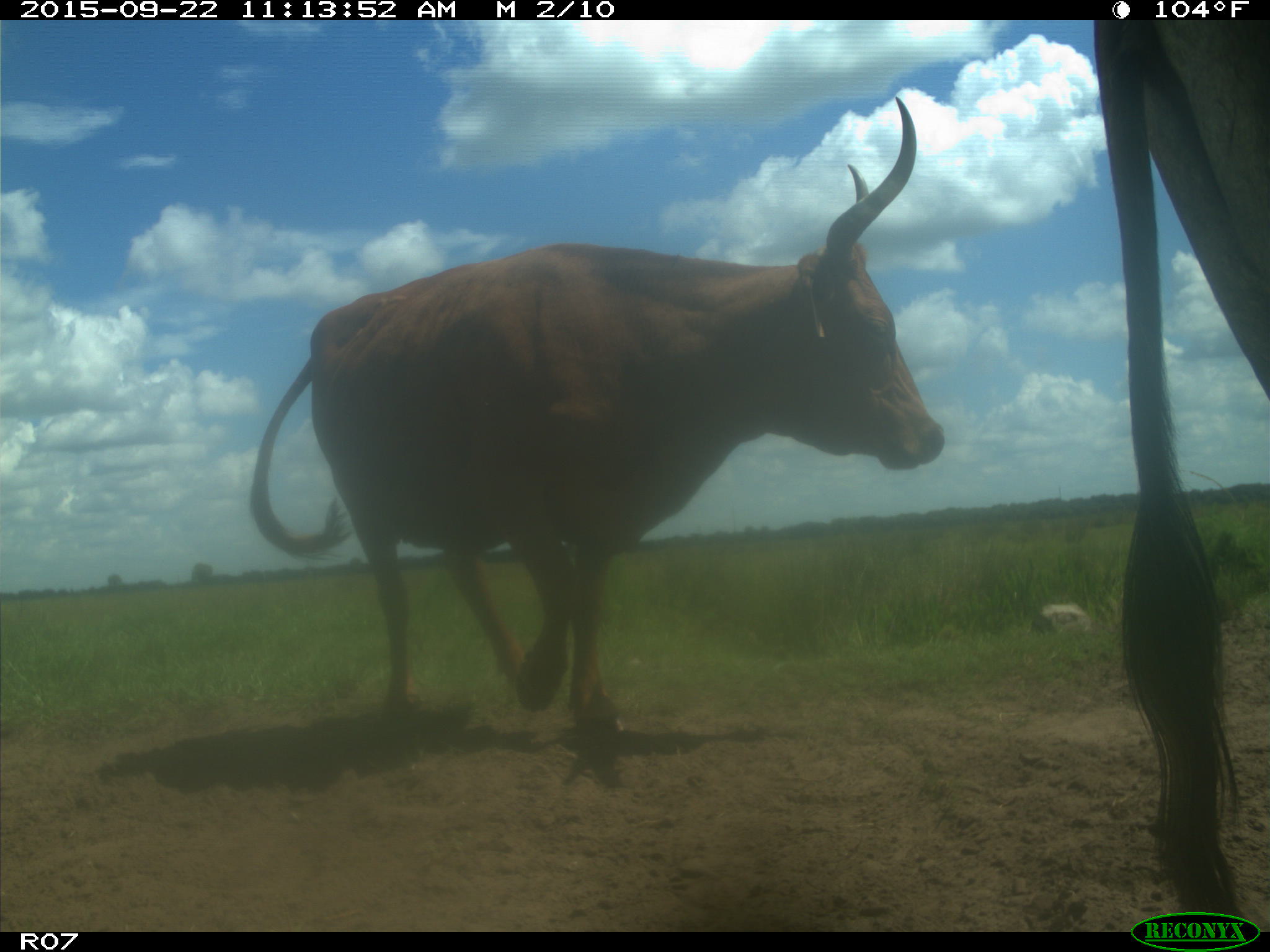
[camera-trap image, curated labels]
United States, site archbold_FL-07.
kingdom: Animalia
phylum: Chordata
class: Mammalia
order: Artiodactyla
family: Bovidae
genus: Bos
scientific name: Bos taurus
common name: domestic cow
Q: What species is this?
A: Bos taurus (domestic cow).